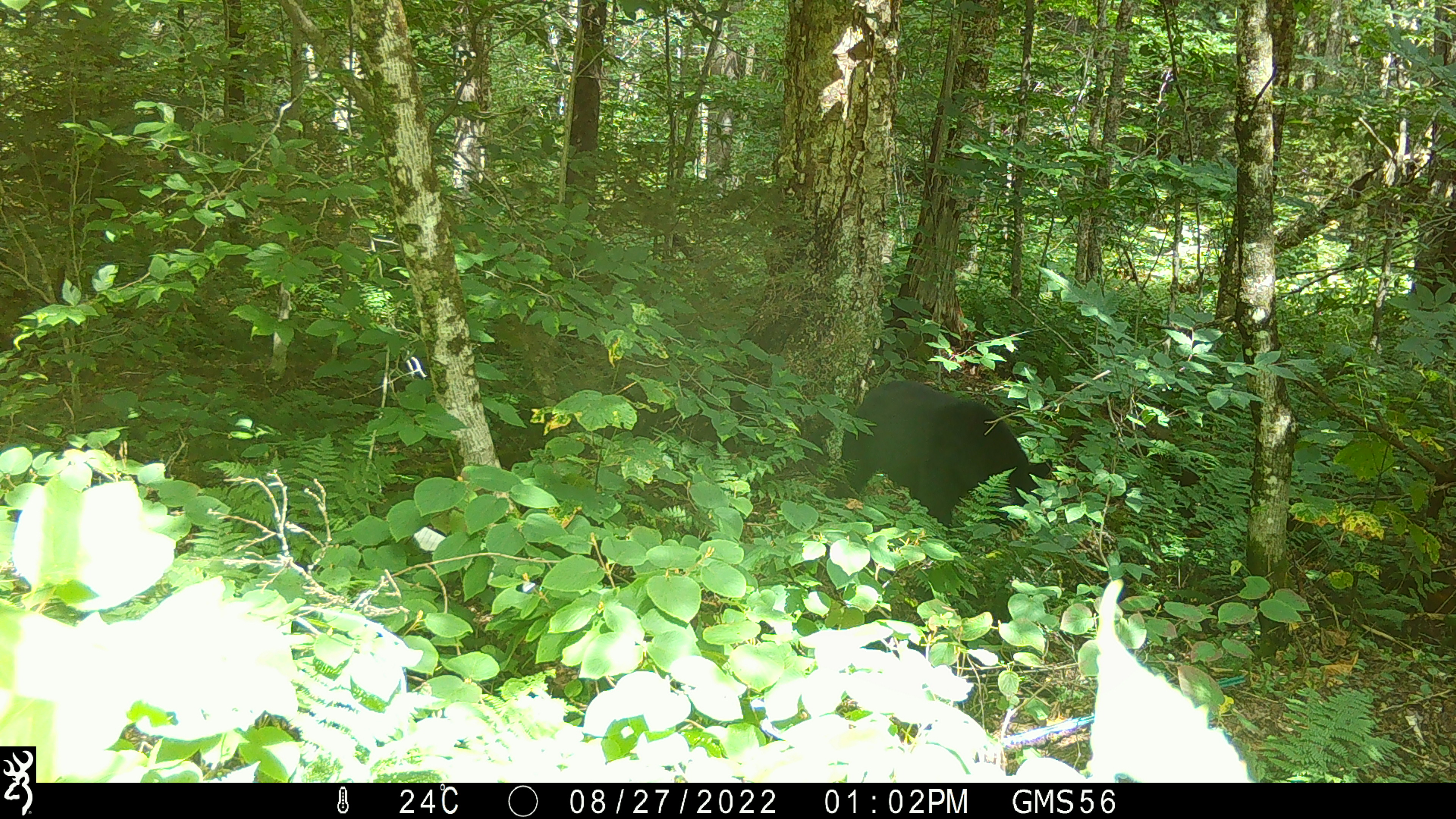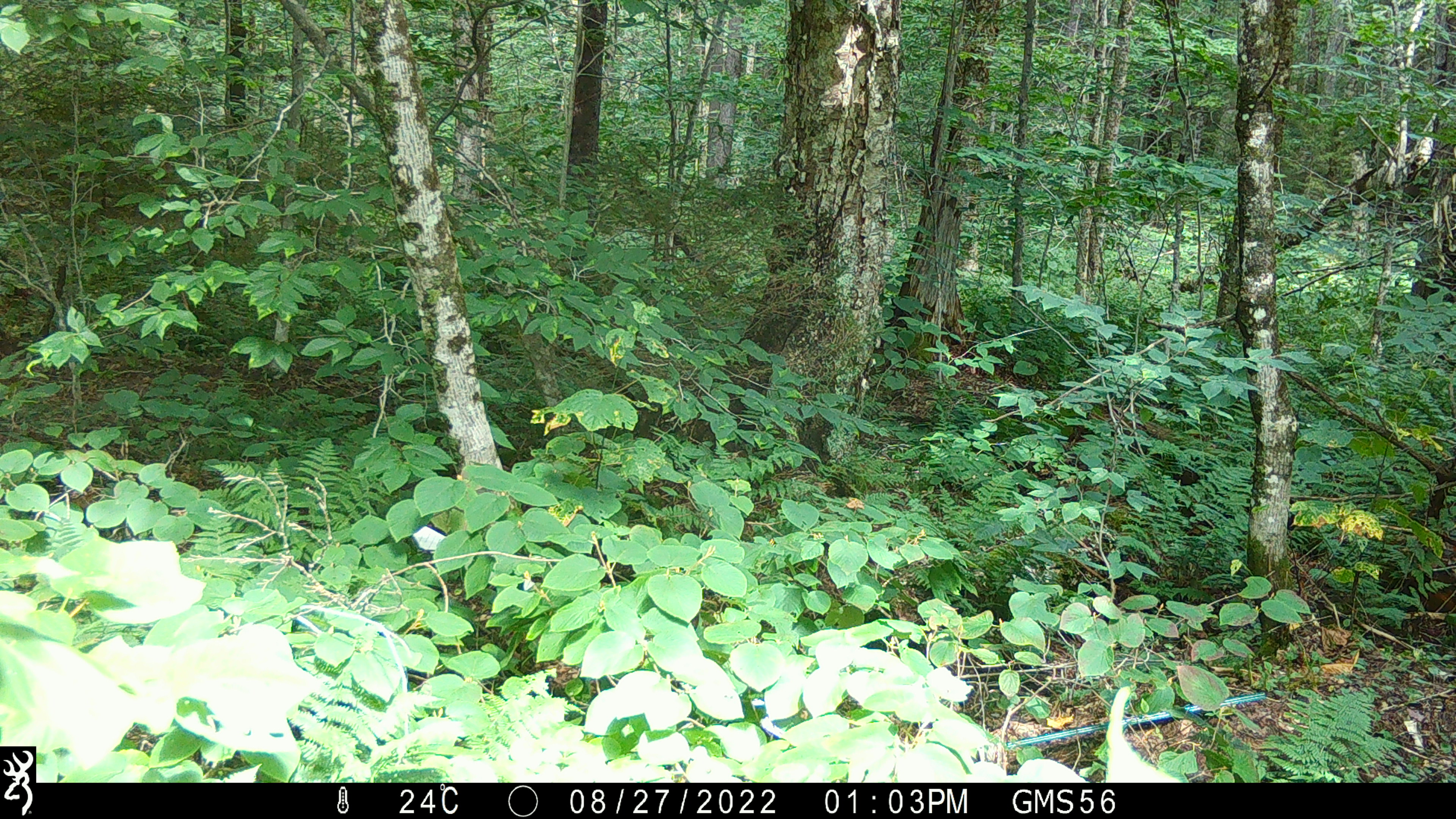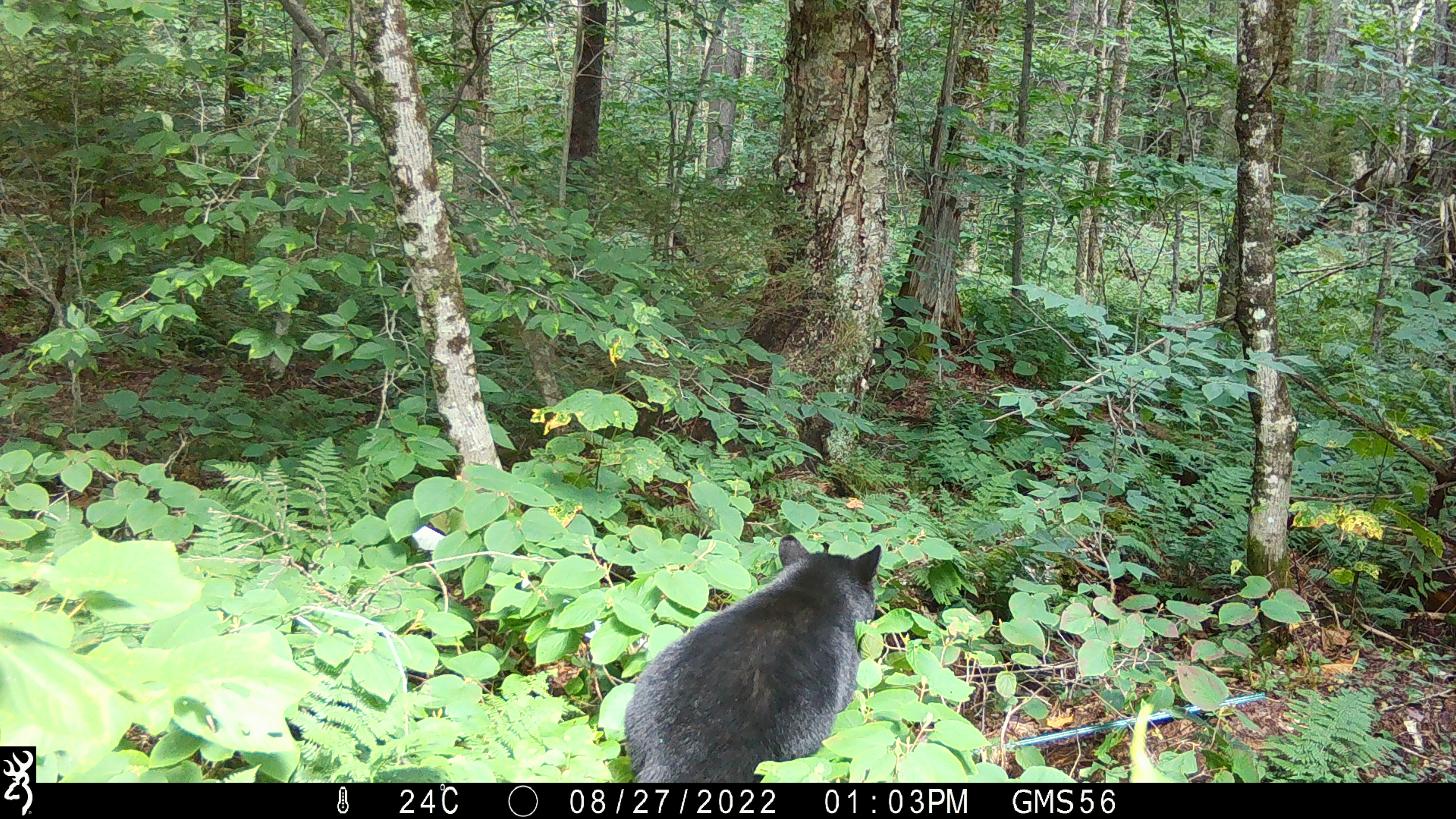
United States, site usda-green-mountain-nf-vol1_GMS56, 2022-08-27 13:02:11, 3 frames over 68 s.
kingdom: Animalia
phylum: Chordata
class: Mammalia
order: Carnivora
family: Ursidae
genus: Ursus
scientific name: Ursus americanus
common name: black bear